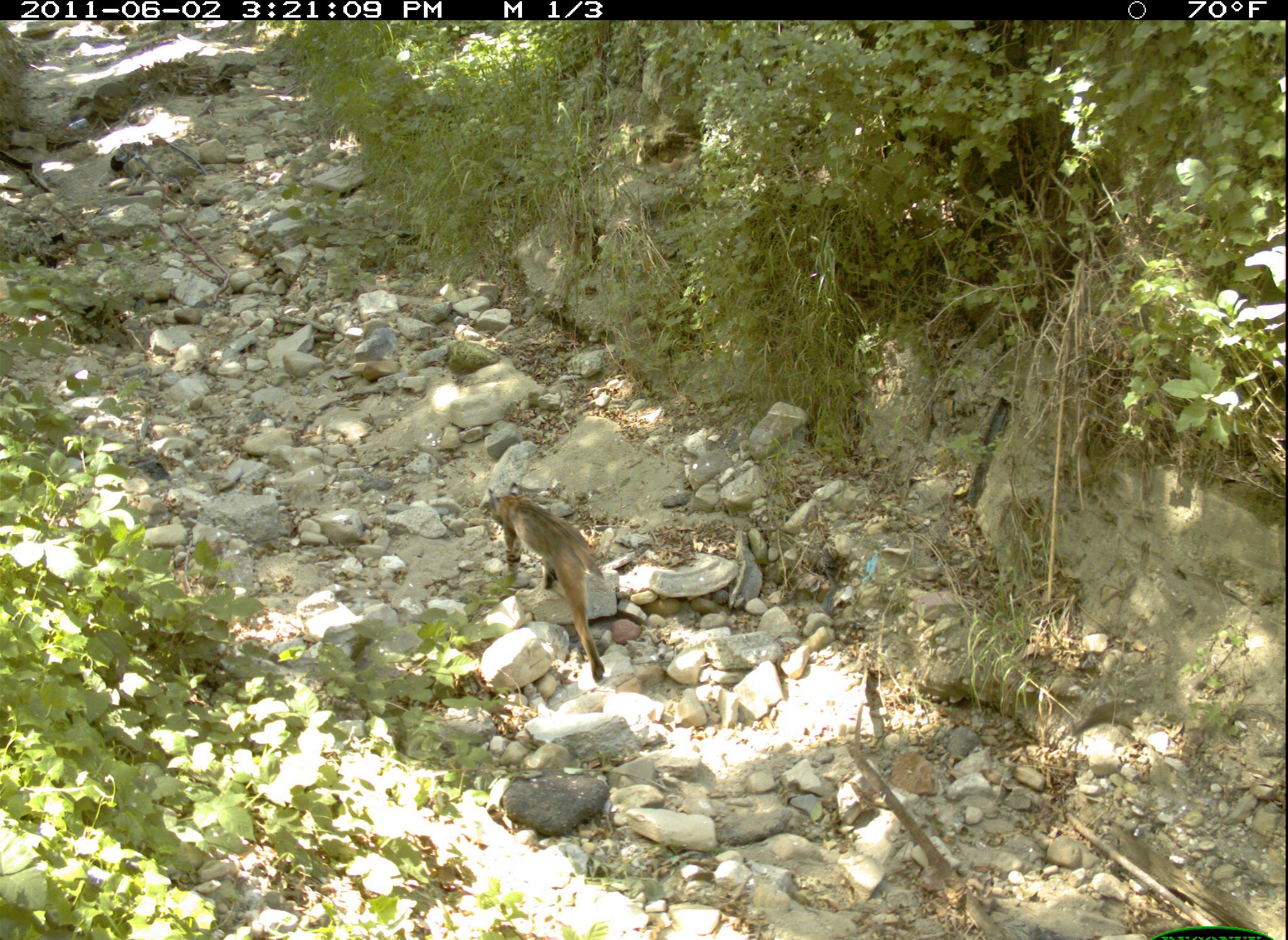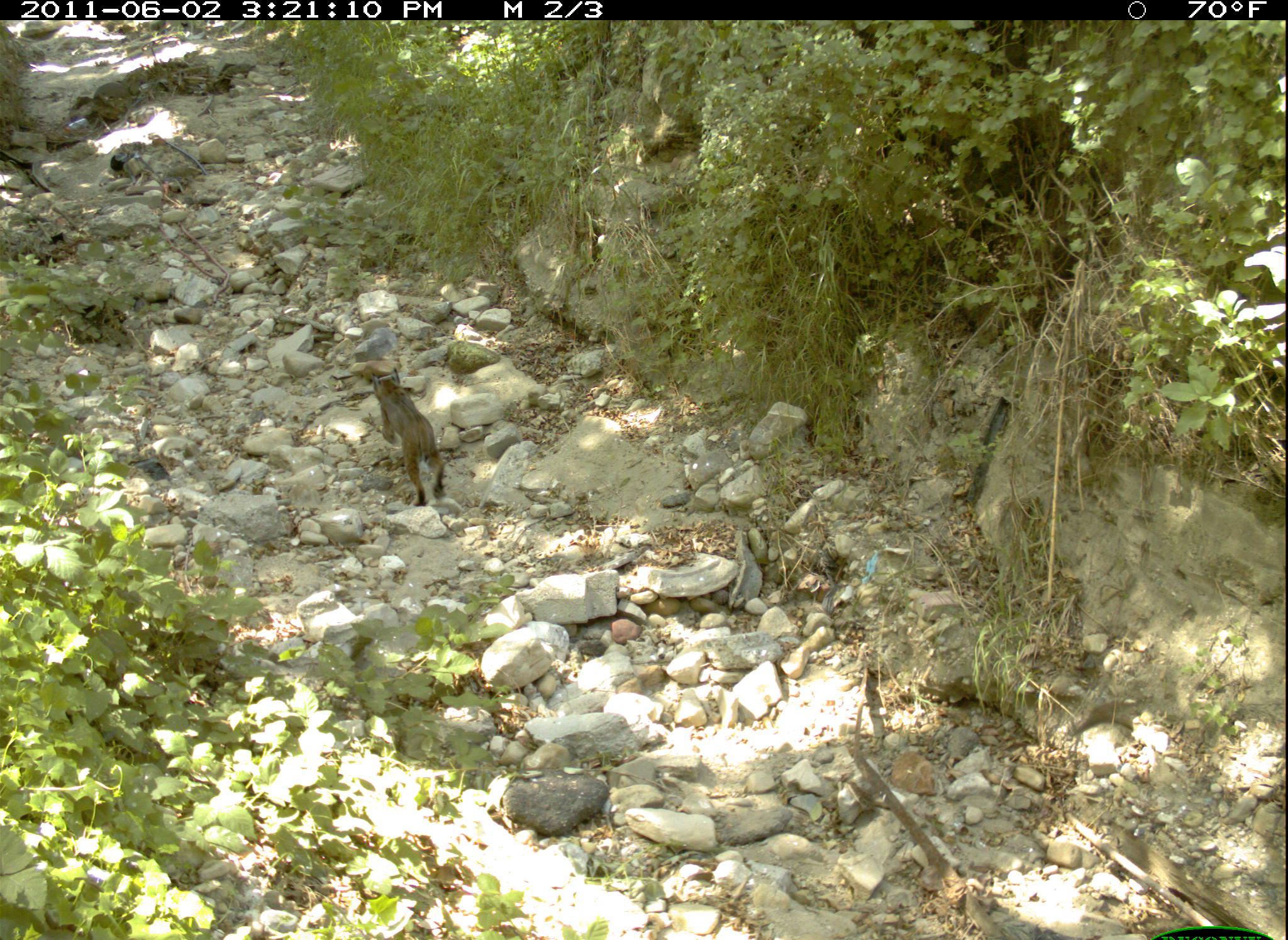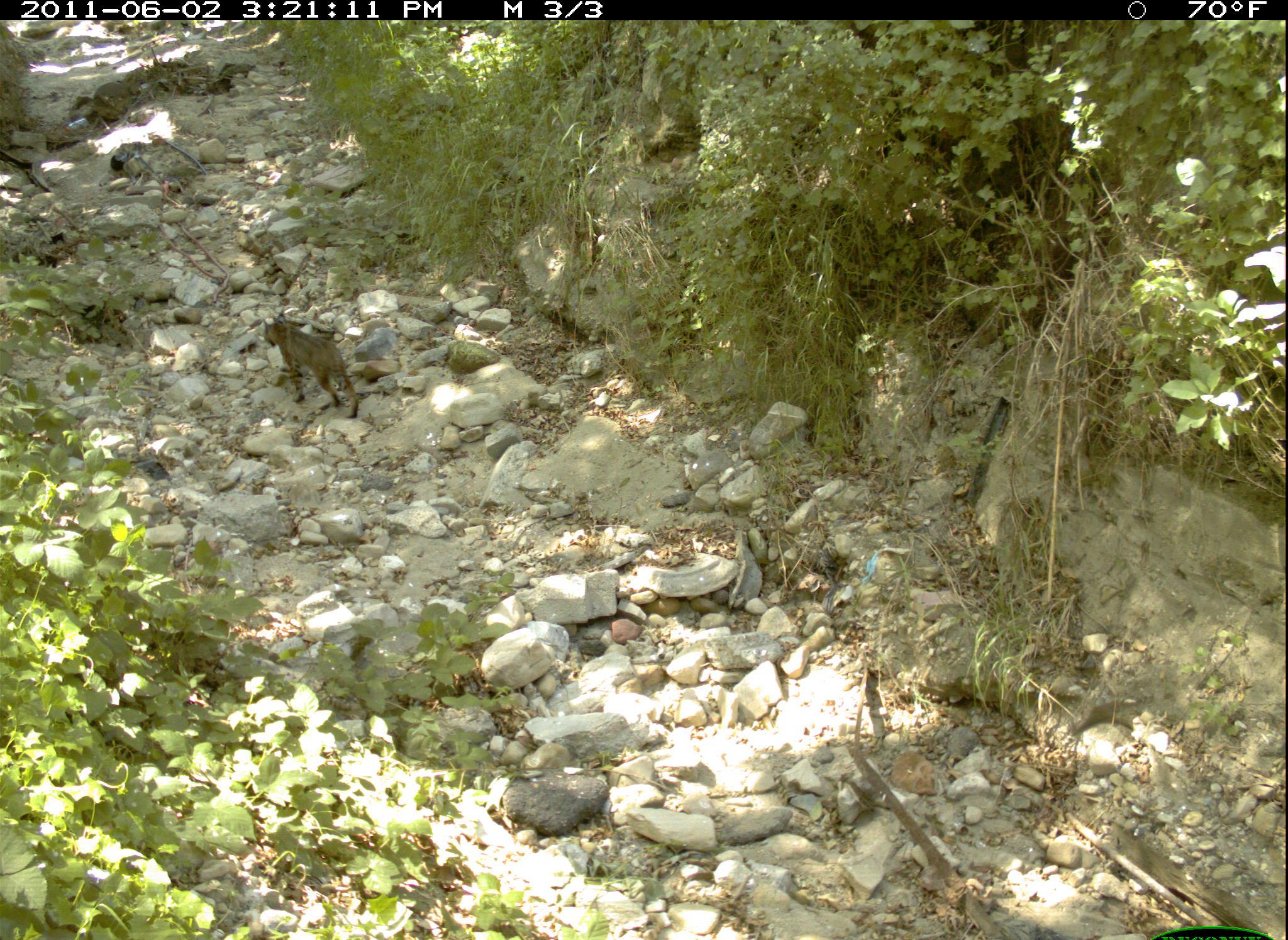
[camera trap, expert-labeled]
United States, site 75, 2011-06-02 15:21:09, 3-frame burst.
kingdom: Animalia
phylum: Chordata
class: Mammalia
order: Carnivora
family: Felidae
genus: Lynx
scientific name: Lynx rufus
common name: bobcat